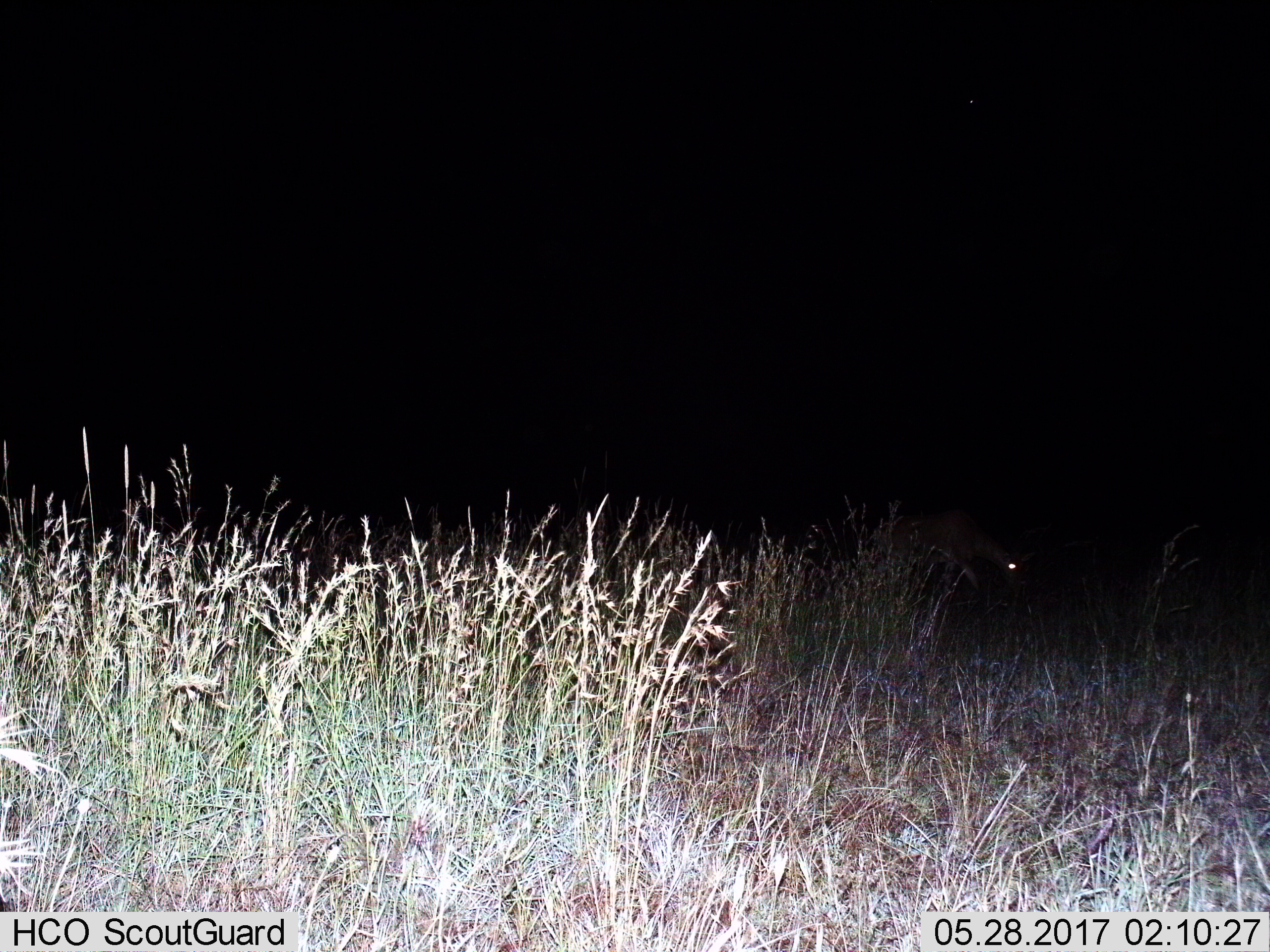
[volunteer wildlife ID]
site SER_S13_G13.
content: unidentified animal